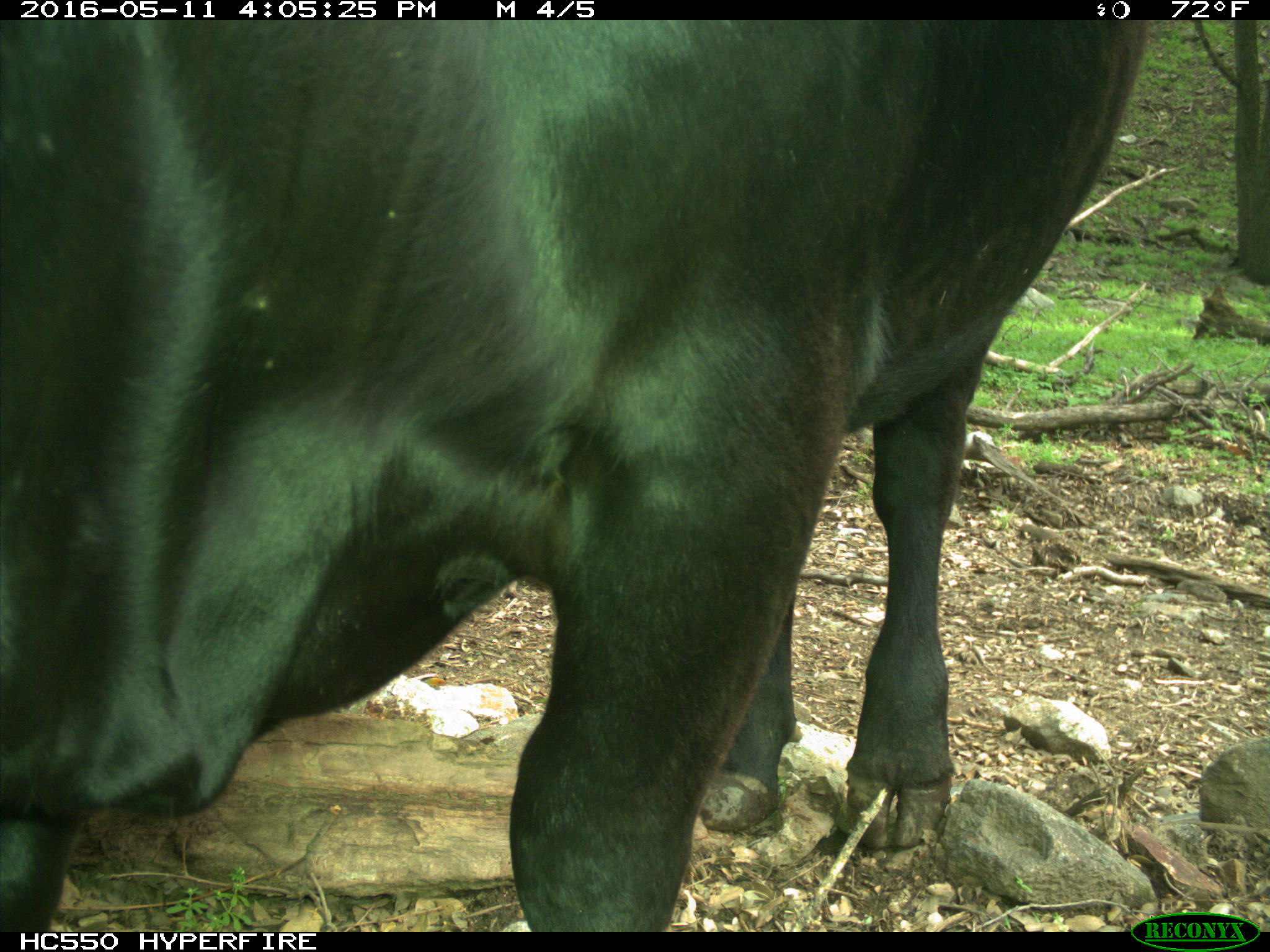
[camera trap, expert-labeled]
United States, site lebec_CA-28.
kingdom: Animalia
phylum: Chordata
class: Mammalia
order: Artiodactyla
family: Bovidae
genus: Bos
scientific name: Bos taurus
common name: domestic cow